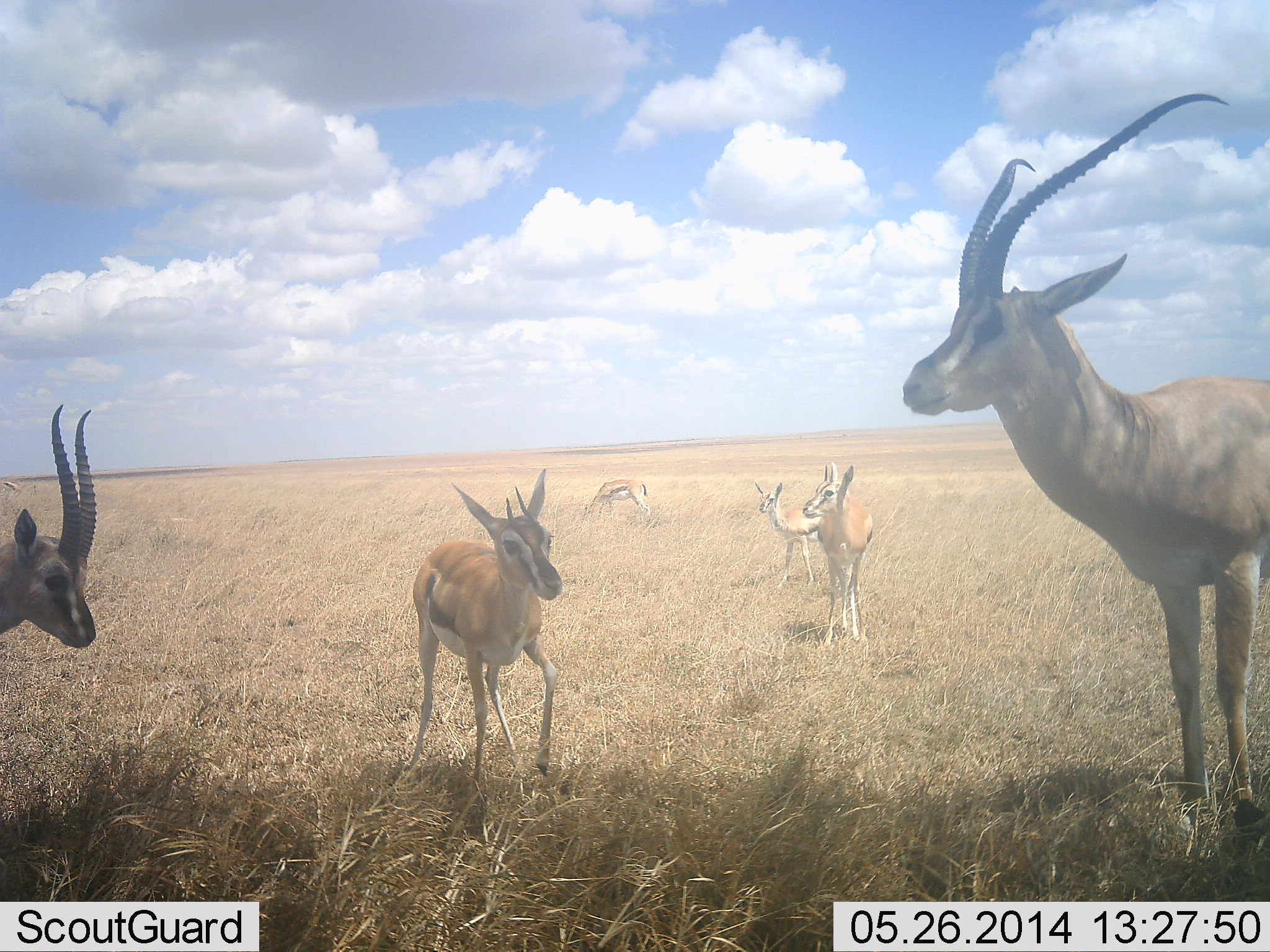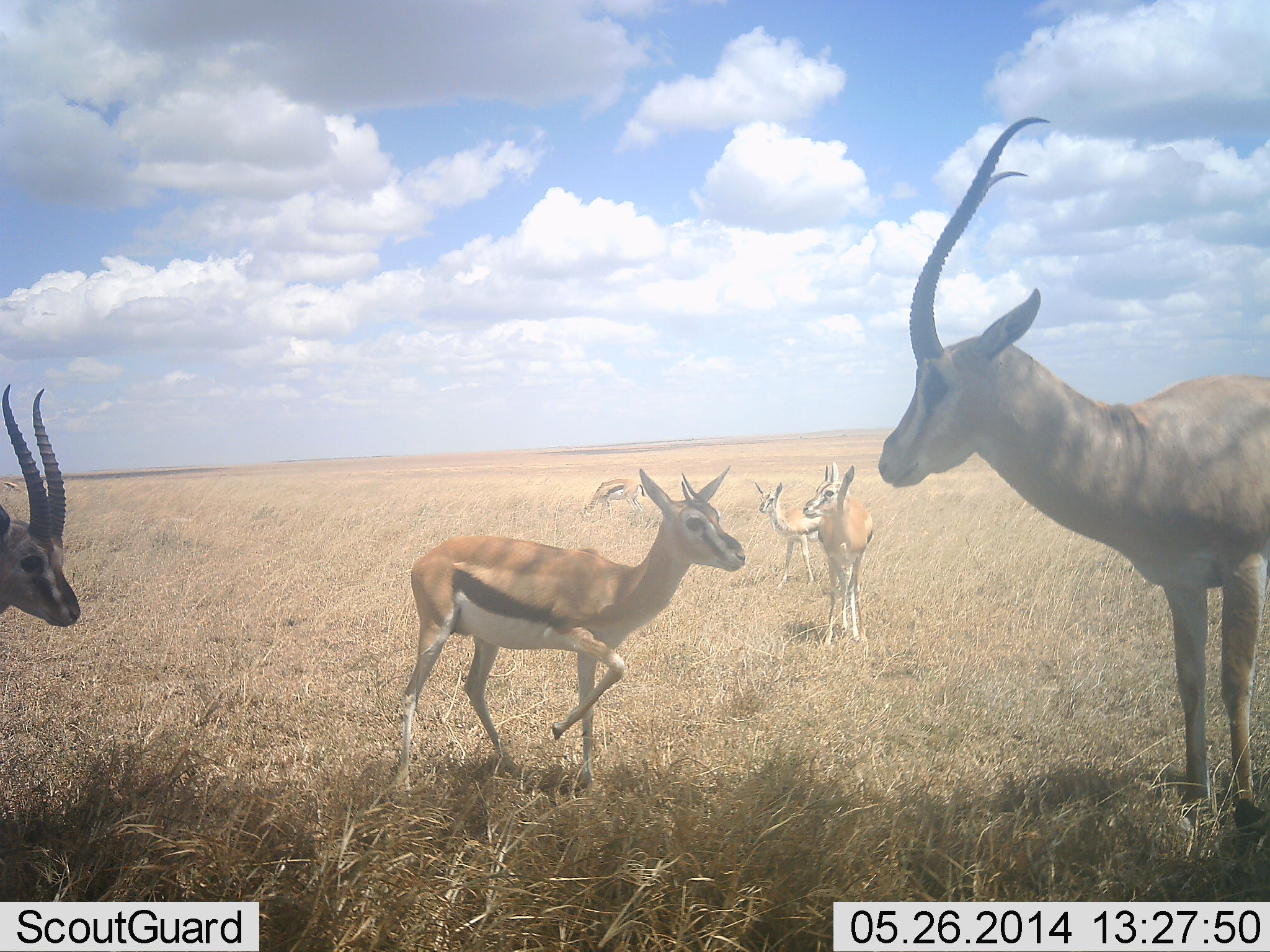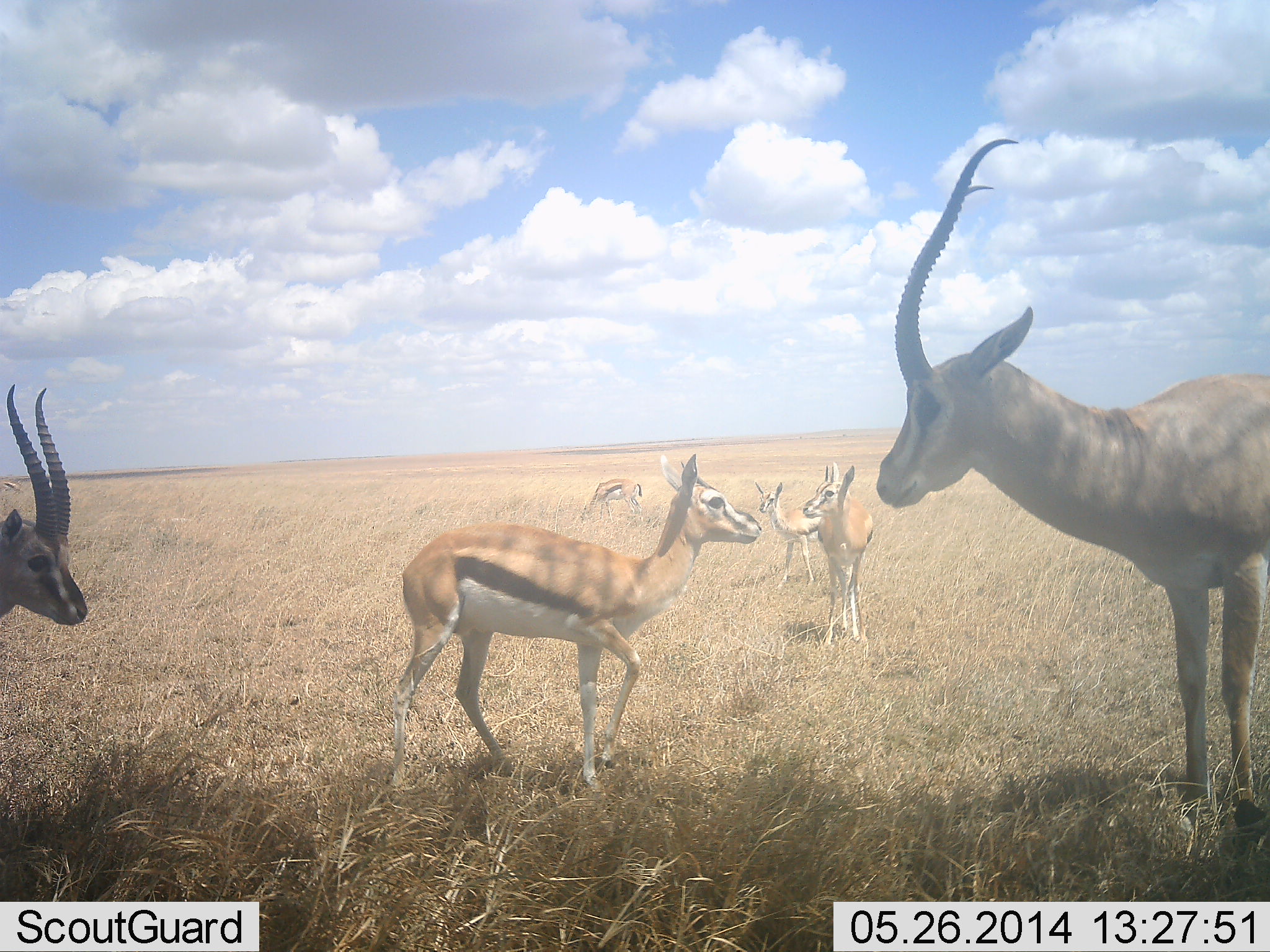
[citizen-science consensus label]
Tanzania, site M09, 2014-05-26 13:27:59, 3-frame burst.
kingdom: Animalia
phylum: Chordata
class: Mammalia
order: Artiodactyla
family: Bovidae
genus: Eudorcas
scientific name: Eudorcas thomsonii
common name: thomson's gazelle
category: gazellethomsons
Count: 6.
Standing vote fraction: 100%.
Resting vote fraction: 10%.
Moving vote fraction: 60%.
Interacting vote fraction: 0%.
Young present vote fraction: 30%.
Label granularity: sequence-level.